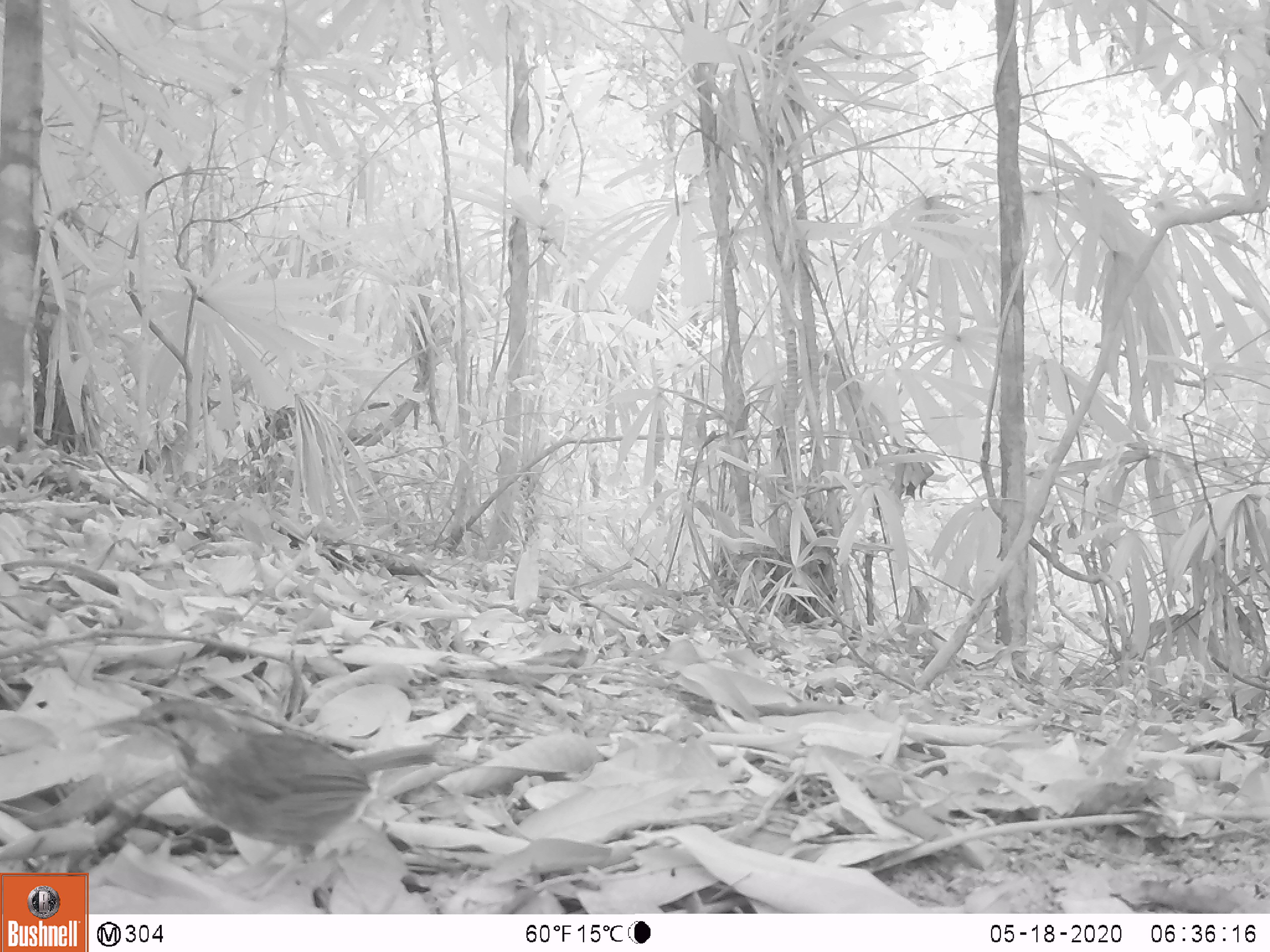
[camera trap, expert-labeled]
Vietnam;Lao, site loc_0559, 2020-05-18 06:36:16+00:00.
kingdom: Animalia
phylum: Chordata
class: Aves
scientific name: Aves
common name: bird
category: unidentified bird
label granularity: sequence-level